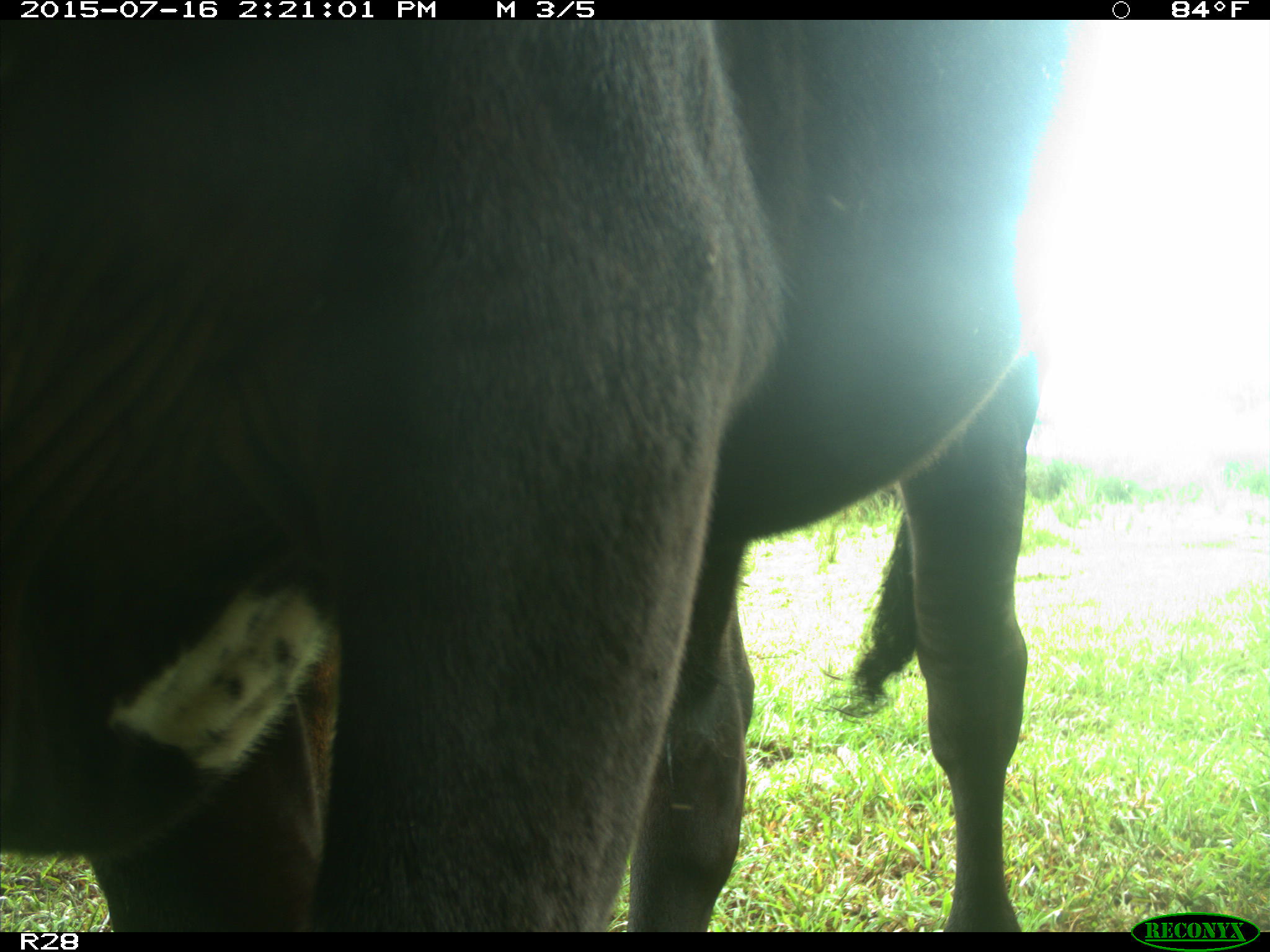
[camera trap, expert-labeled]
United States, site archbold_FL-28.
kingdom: Animalia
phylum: Chordata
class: Mammalia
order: Artiodactyla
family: Bovidae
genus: Bos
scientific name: Bos taurus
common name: domestic cow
Bos taurus (domestic cow).